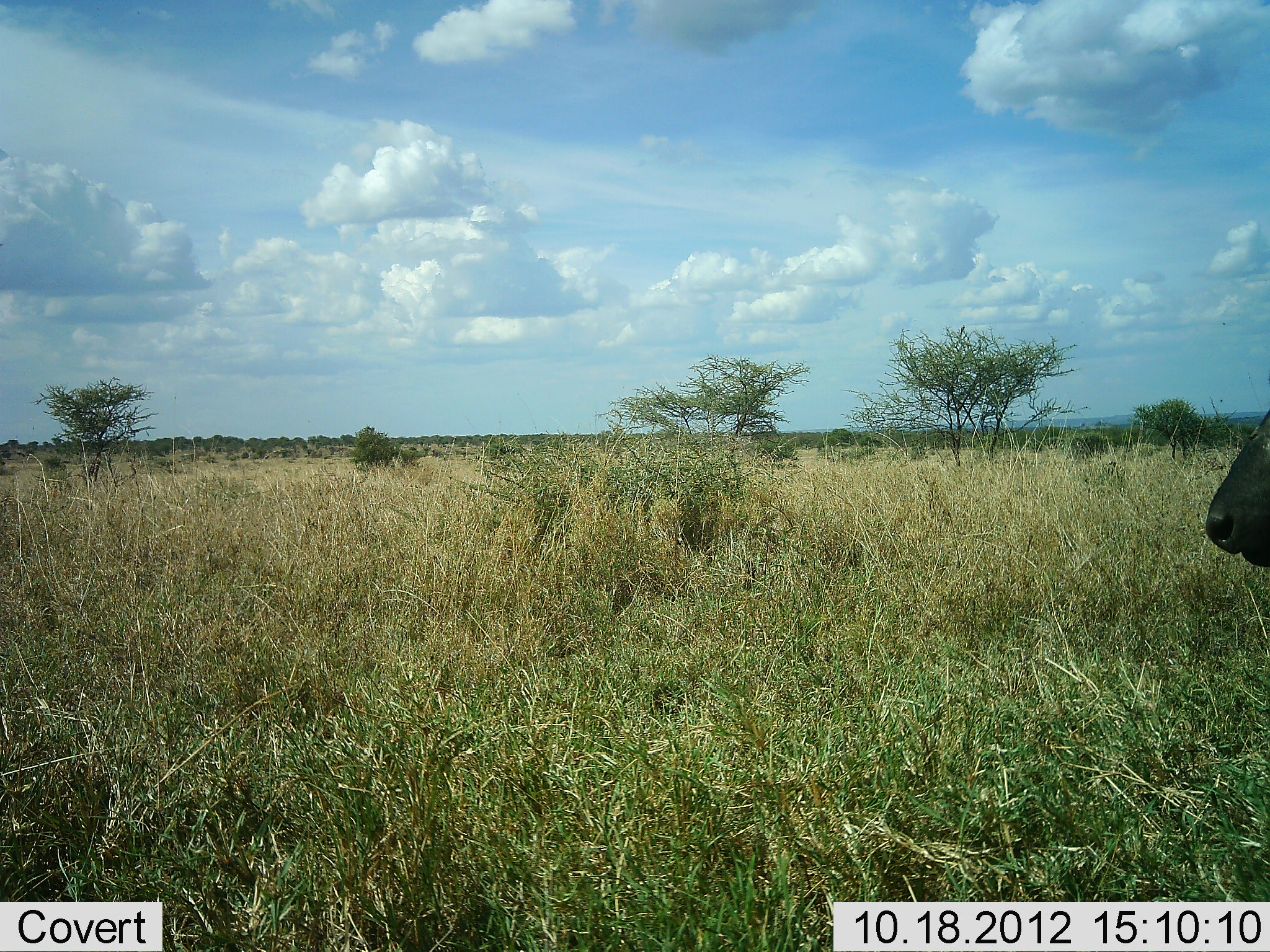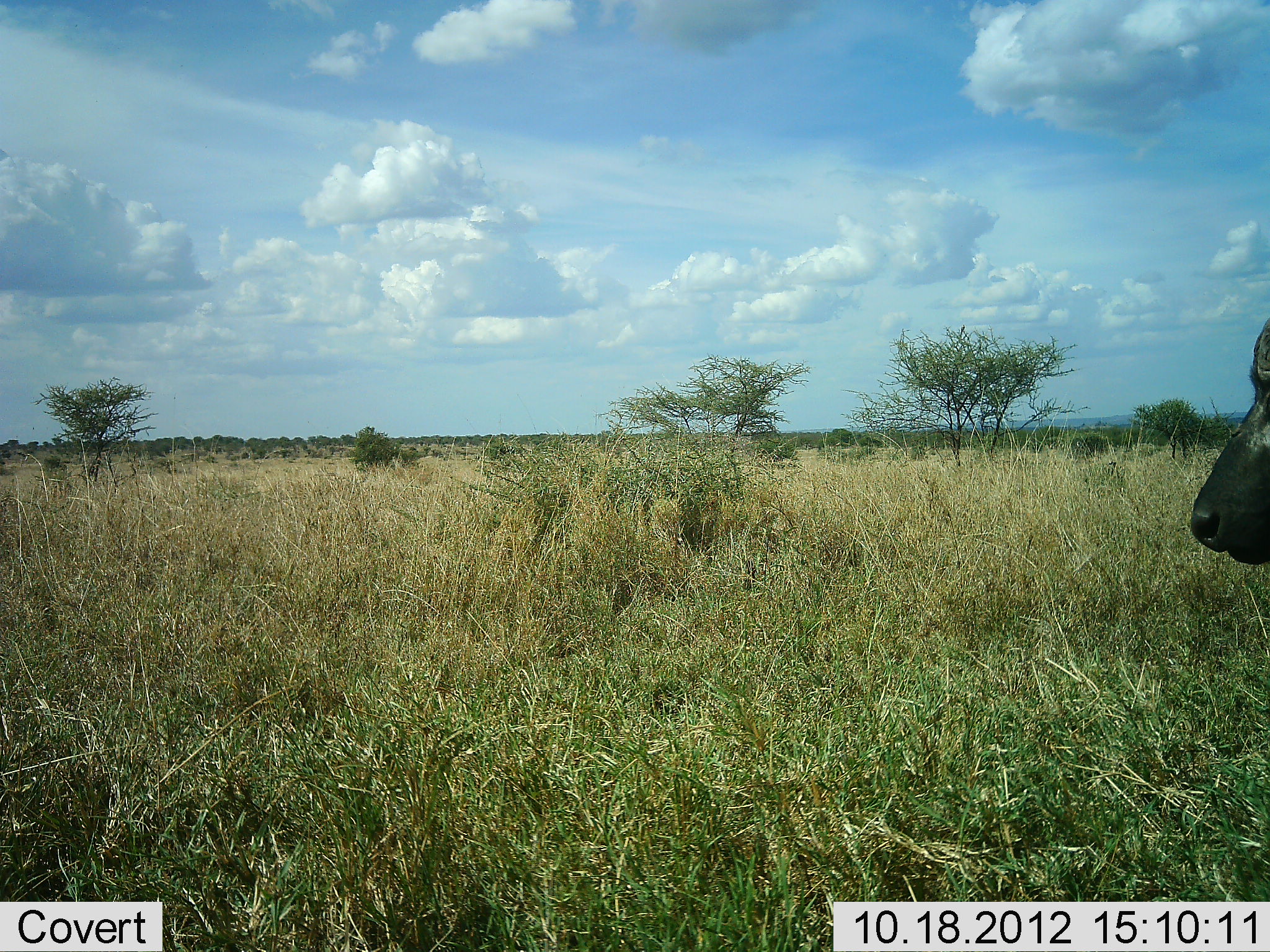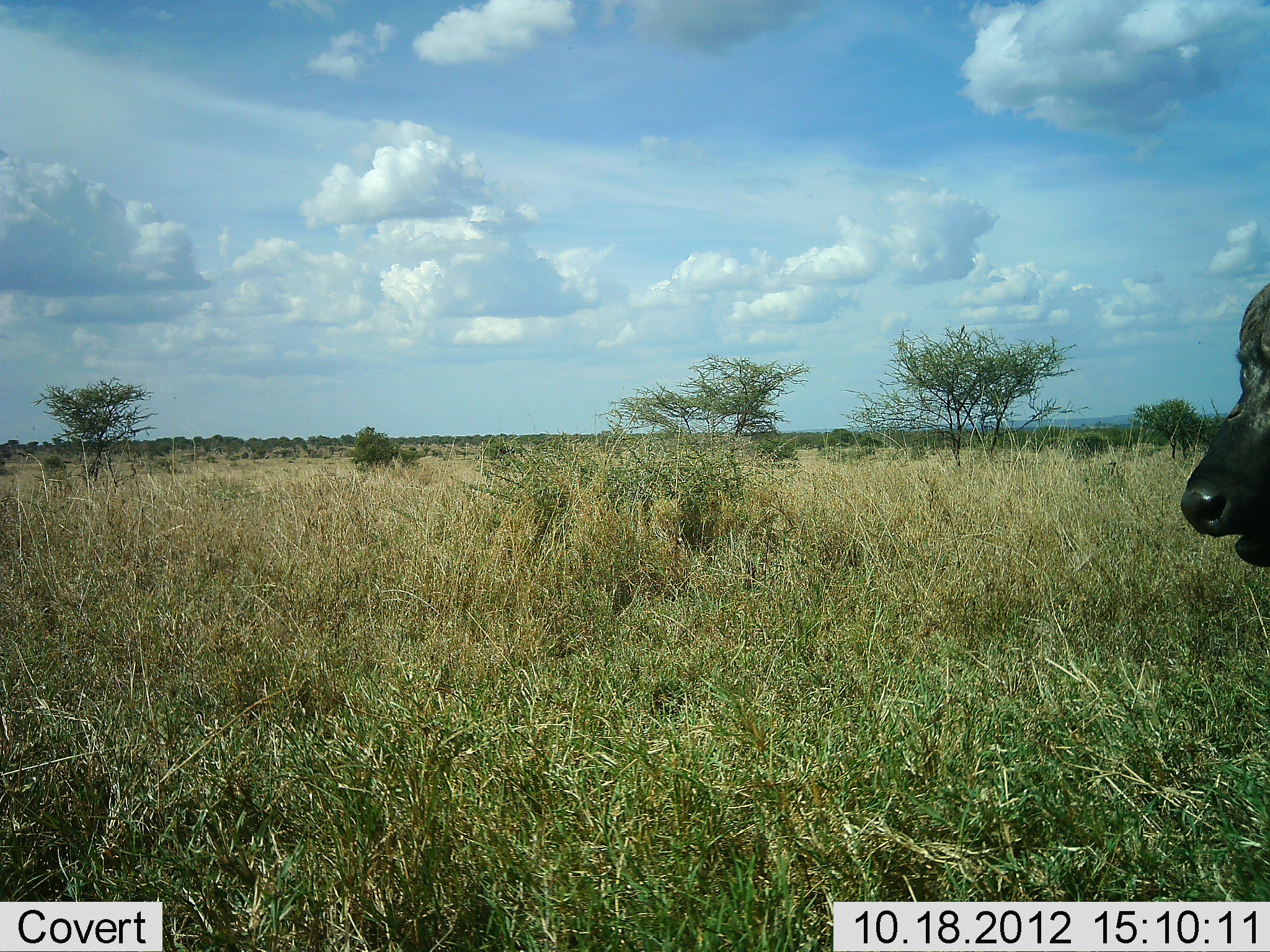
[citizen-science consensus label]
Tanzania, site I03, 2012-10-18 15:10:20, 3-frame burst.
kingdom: Animalia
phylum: Chordata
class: Mammalia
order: Artiodactyla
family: Bovidae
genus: Syncerus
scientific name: Syncerus caffer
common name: cape buffalo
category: buffalo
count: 1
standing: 90%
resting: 0%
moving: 10%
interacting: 0%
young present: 0%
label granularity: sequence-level